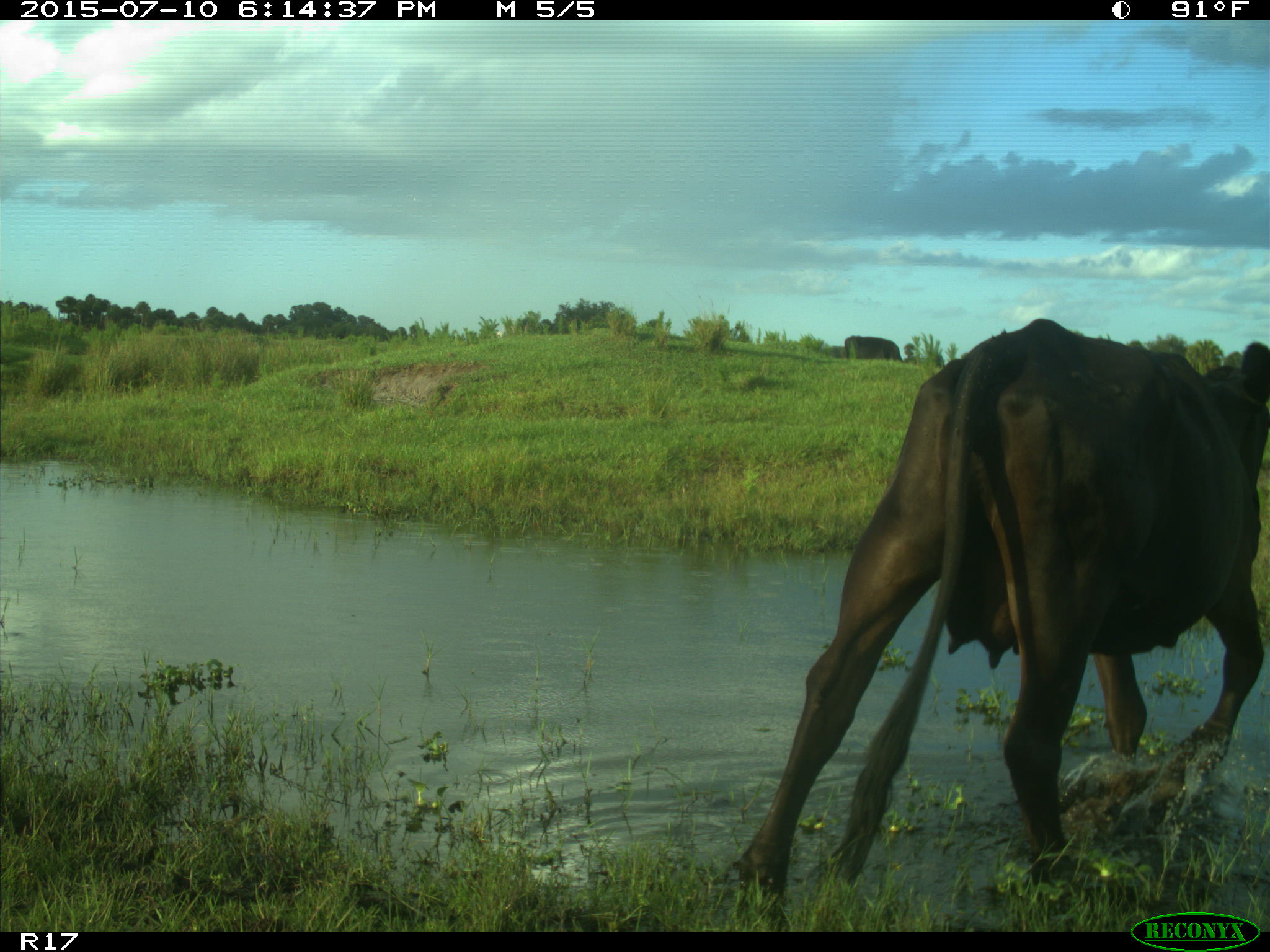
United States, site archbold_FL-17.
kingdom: Animalia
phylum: Chordata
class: Mammalia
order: Artiodactyla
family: Bovidae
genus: Bos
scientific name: Bos taurus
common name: domestic cow